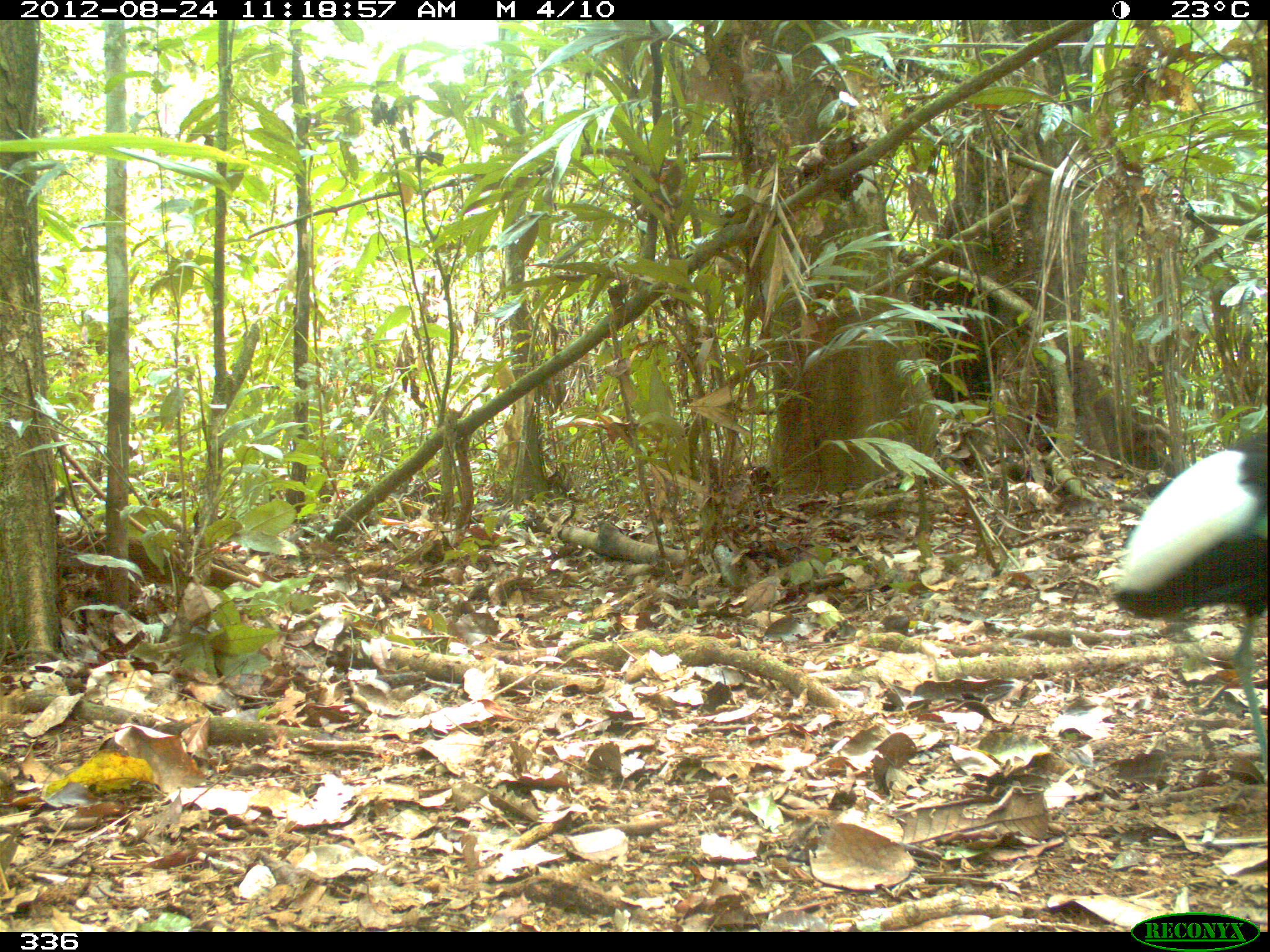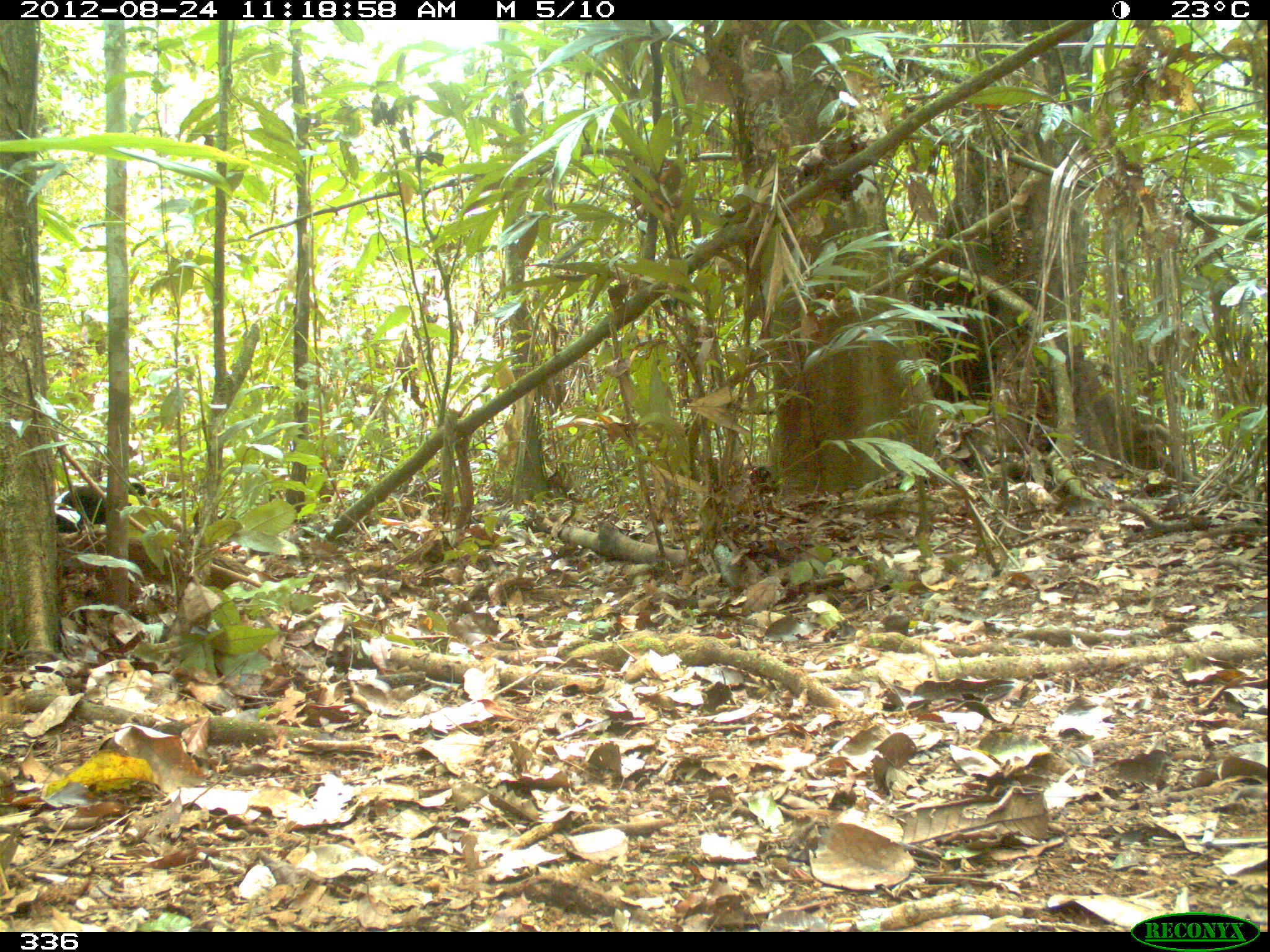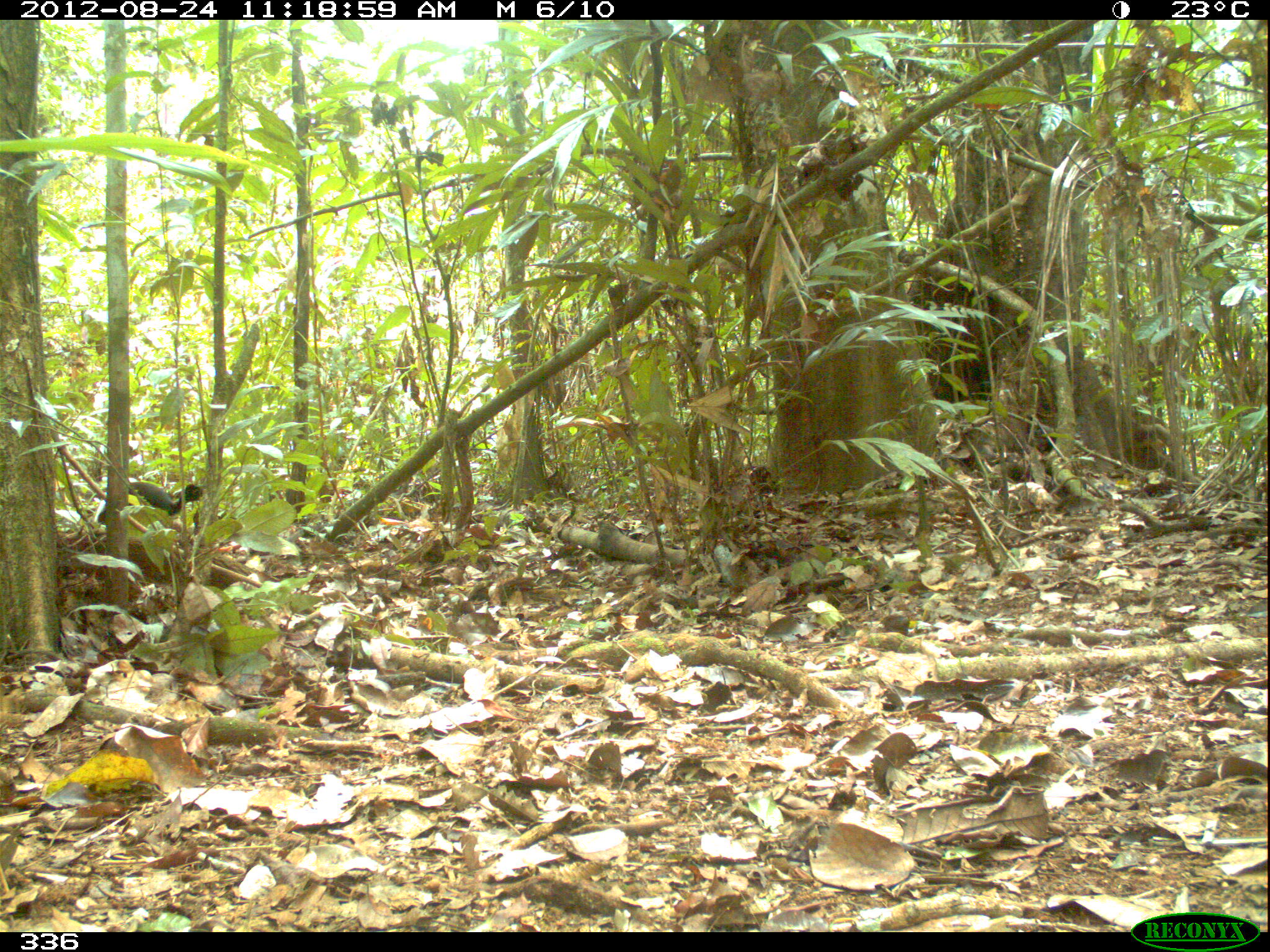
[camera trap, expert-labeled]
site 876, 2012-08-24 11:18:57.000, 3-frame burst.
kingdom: Animalia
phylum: Chordata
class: Aves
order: Gruiformes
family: Psophiidae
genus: Psophia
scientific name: Psophia leucoptera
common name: pale-winged trumpeter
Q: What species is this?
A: Psophia leucoptera (pale-winged trumpeter).